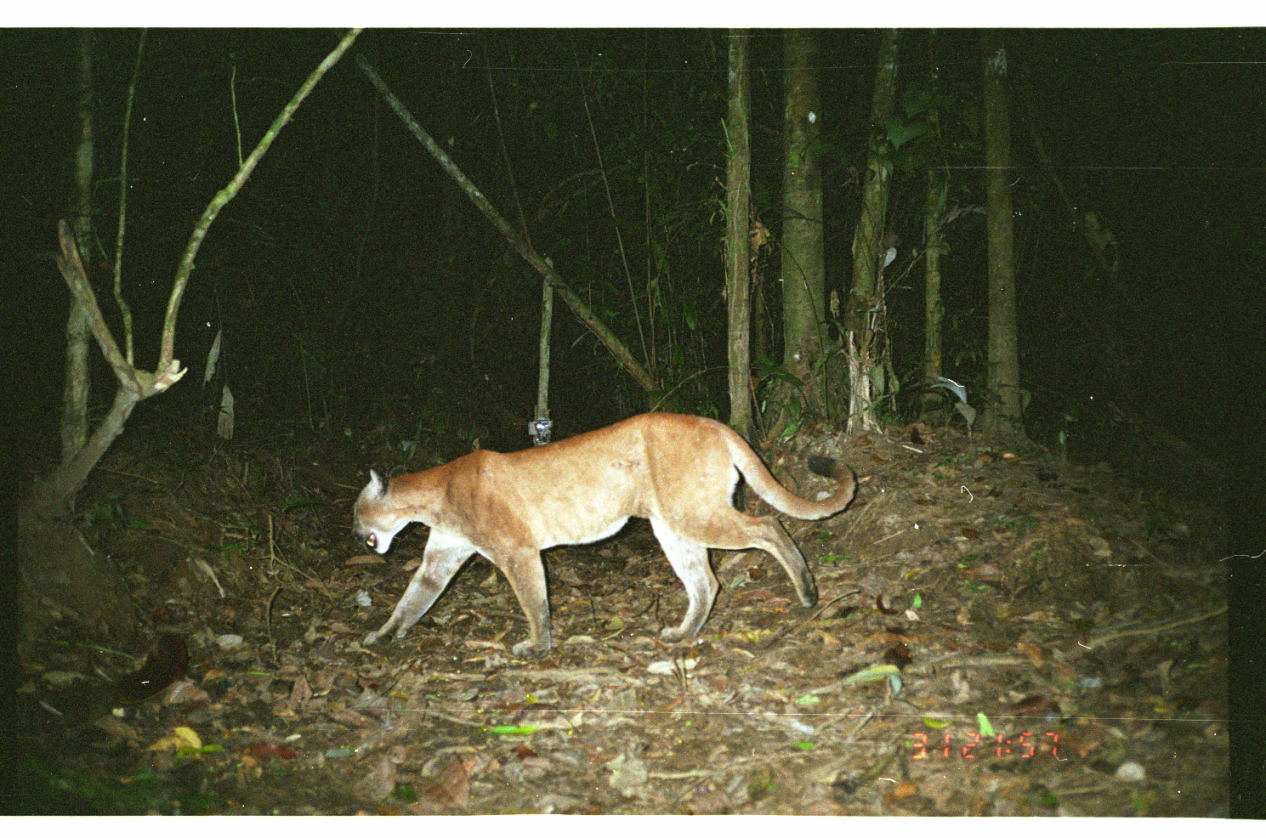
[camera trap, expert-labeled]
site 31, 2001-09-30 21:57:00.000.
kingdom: Animalia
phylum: Chordata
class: Mammalia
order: Carnivora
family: Felidae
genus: Puma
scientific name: Puma concolor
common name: mountain lion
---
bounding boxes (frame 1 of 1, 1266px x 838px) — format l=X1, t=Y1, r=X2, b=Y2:
puma concolor: l=351, t=412, r=855, b=660